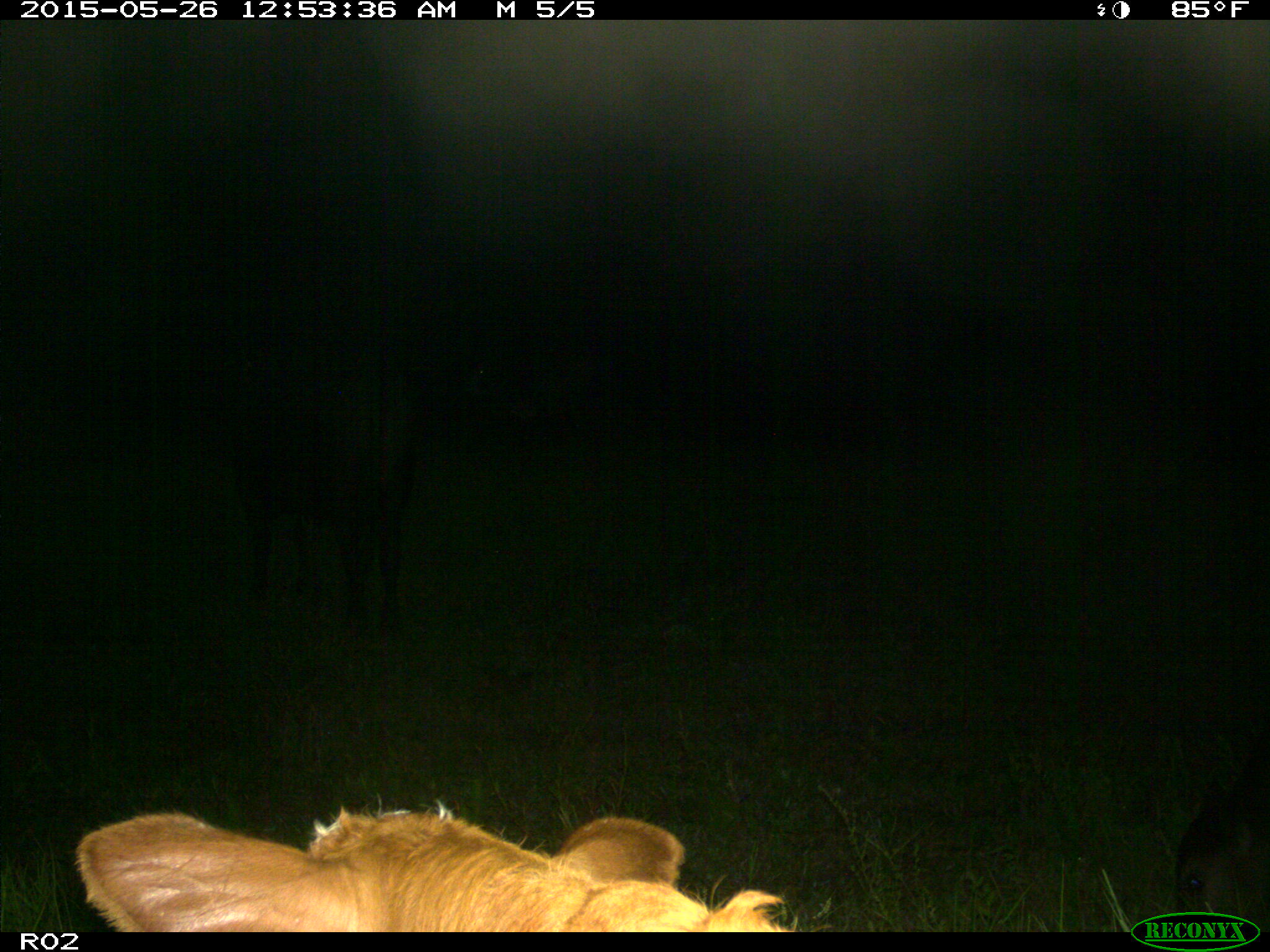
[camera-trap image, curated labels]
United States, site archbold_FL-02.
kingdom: Animalia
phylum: Chordata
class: Mammalia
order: Artiodactyla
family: Bovidae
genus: Bos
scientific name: Bos taurus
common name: domestic cow